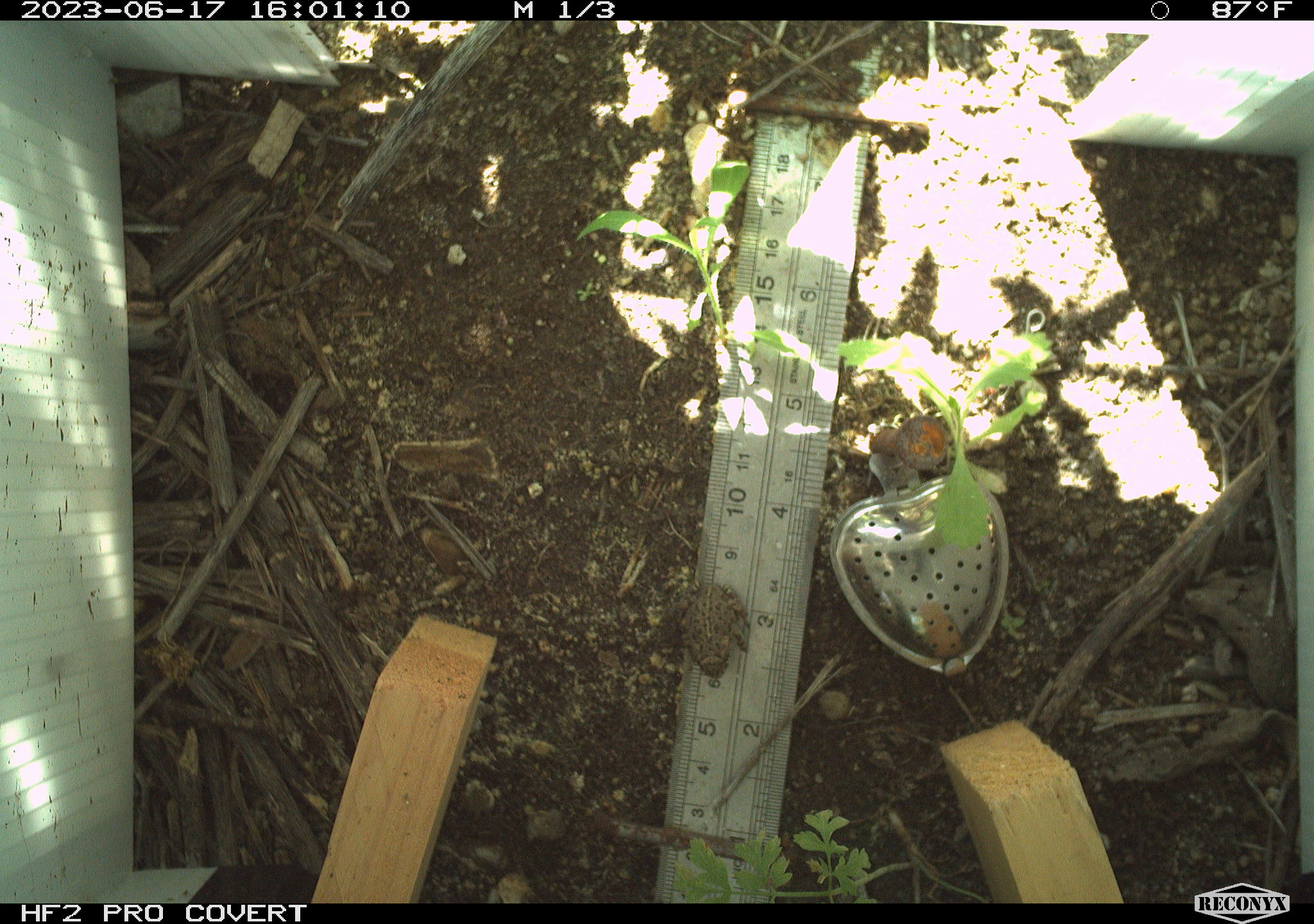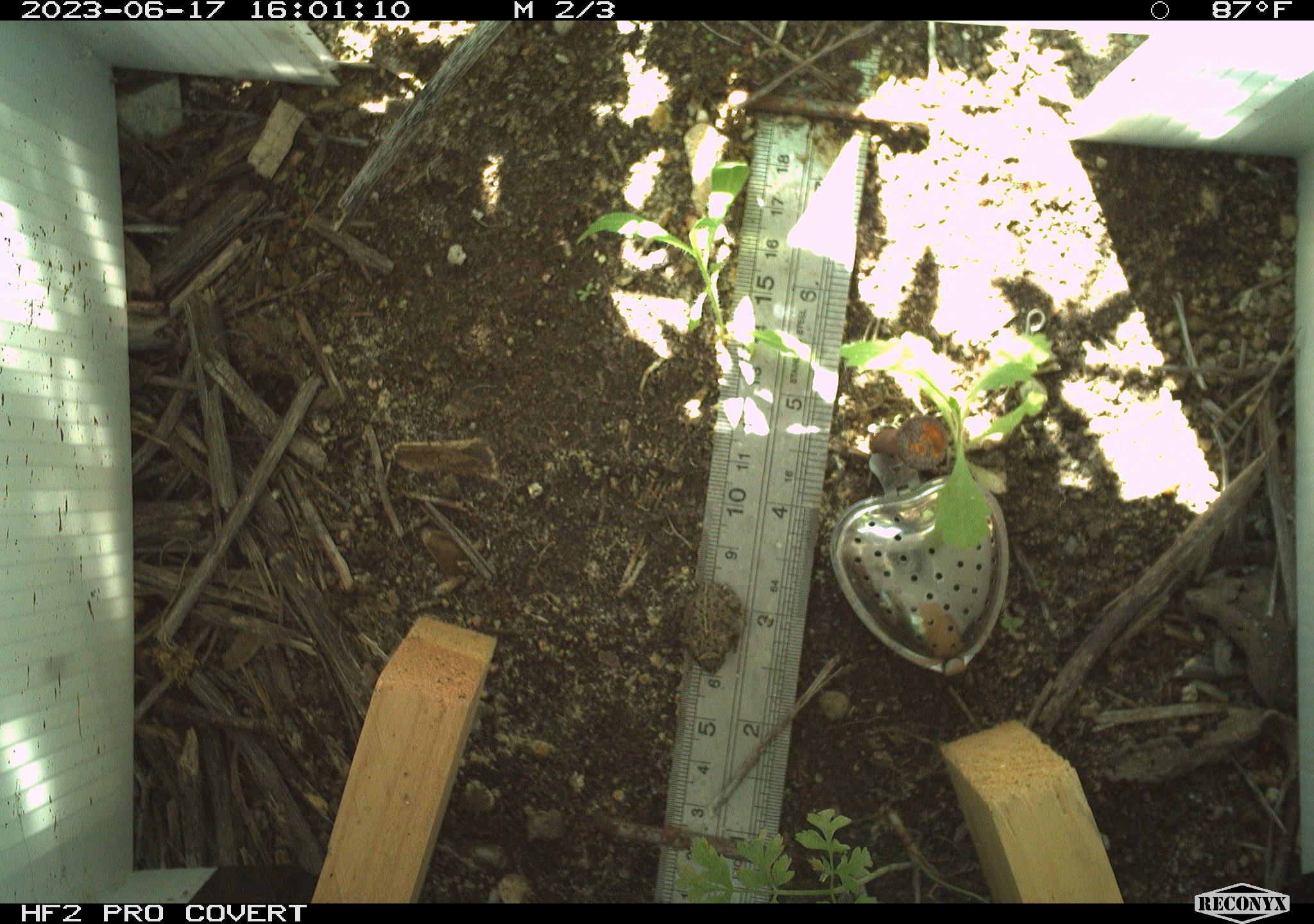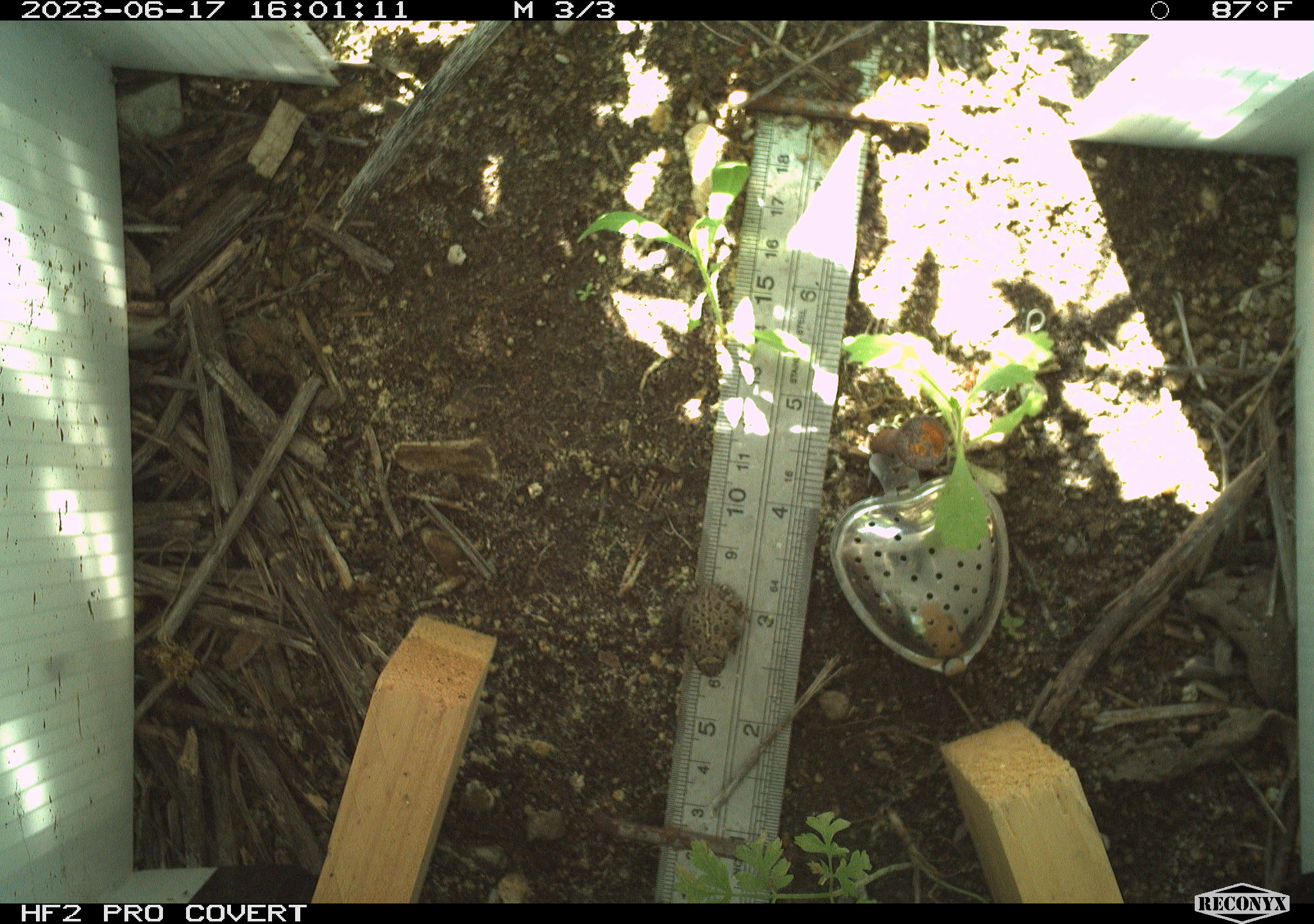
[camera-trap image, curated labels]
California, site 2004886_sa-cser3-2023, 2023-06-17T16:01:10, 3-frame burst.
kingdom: Animalia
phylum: Chordata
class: Amphibia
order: Anura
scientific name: Anura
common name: frogs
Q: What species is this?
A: Frogs (Anura).